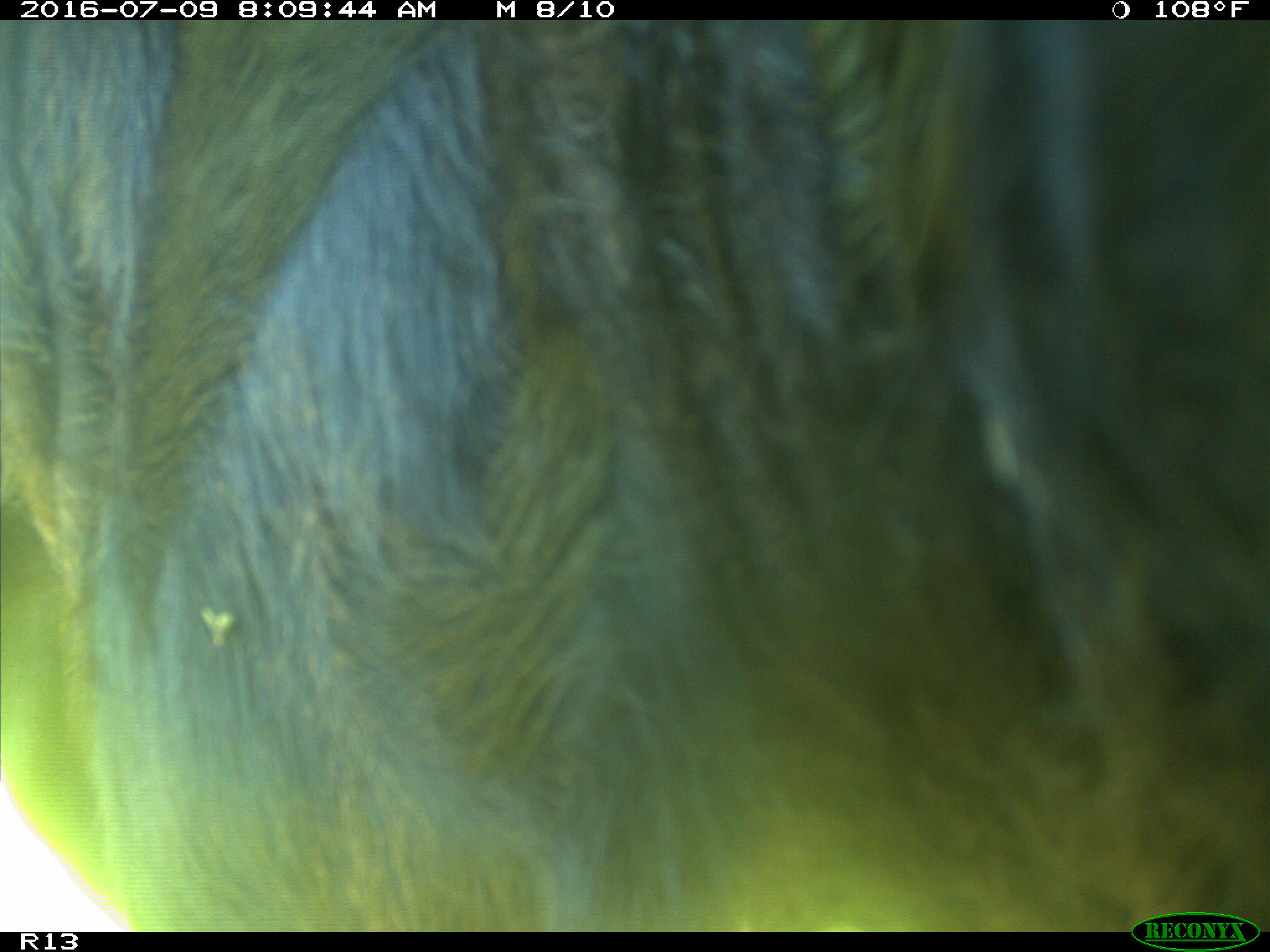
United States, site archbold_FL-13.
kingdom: Animalia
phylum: Chordata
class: Mammalia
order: Artiodactyla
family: Bovidae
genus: Bos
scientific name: Bos taurus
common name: domestic cow